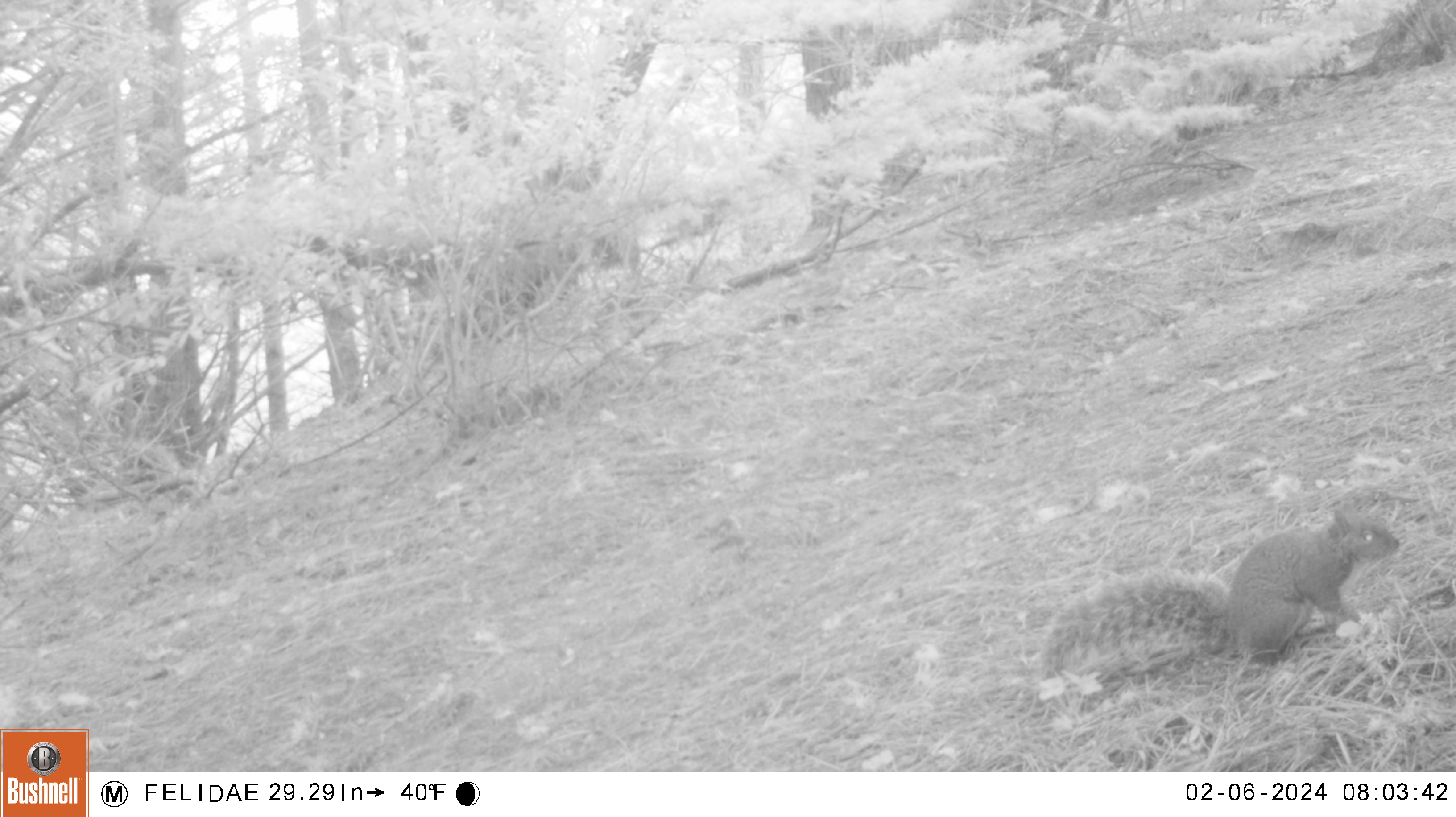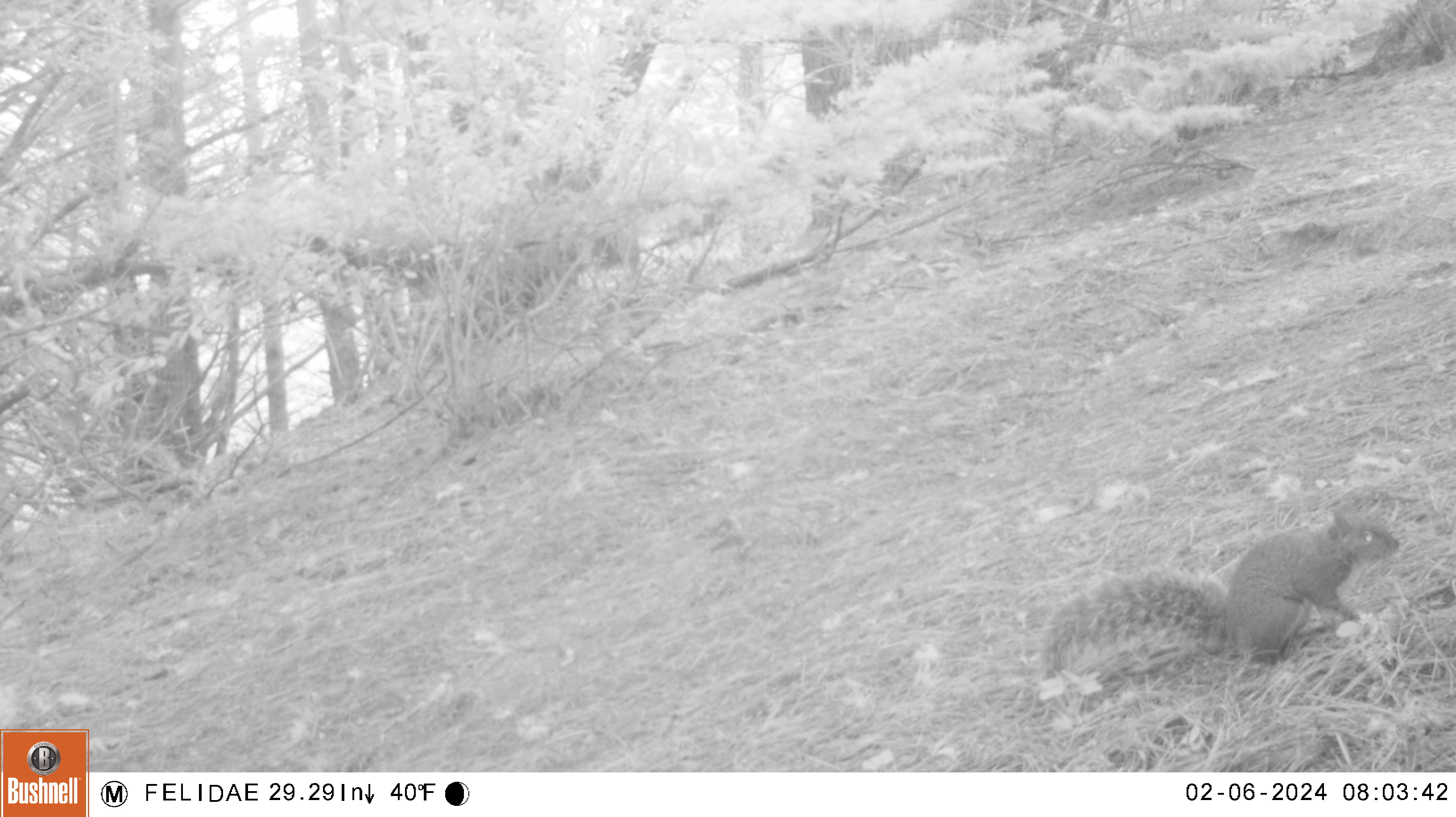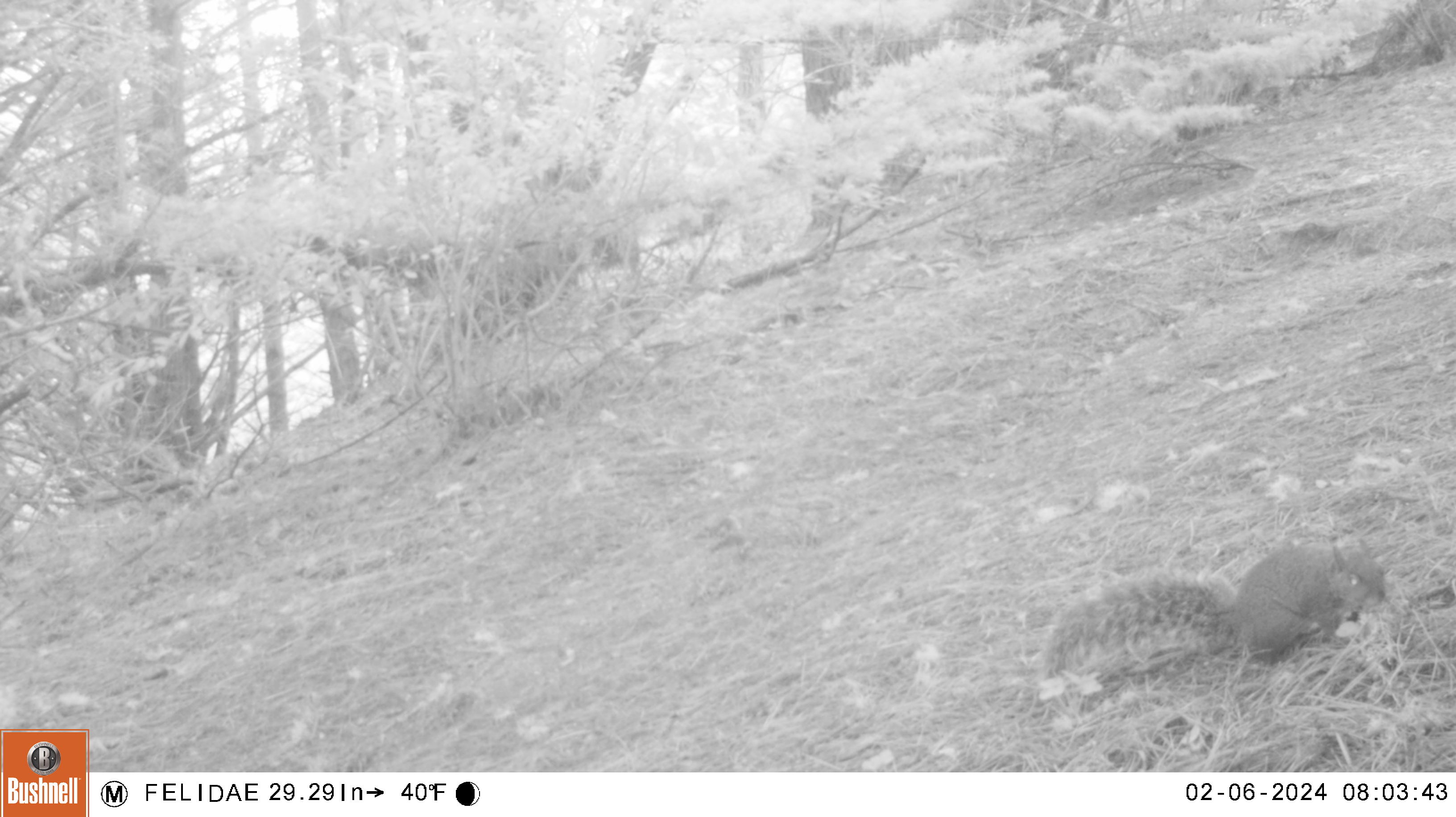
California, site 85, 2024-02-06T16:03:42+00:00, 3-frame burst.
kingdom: Animalia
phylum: Chordata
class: Mammalia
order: Rodentia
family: Sciuridae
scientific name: Sciuridae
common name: squirrel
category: unknown squirrel